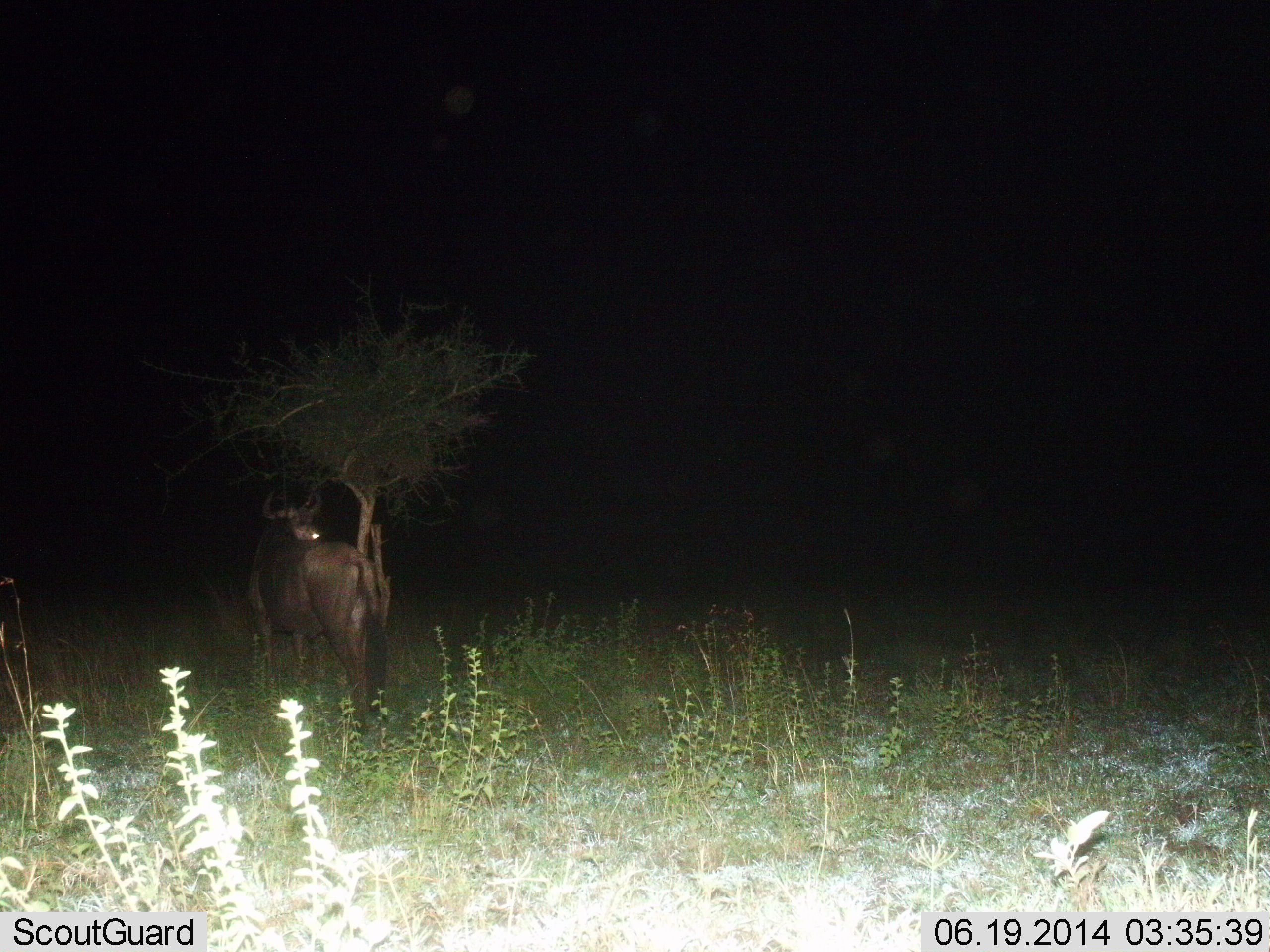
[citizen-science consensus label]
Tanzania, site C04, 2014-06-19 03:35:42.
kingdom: Animalia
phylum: Chordata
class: Mammalia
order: Artiodactyla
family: Bovidae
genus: Connochaetes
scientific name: Connochaetes taurinus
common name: blue wildebeest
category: wildebeest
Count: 1.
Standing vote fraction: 100%.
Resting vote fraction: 0%.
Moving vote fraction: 0%.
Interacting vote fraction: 0%.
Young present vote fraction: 0%.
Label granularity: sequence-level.